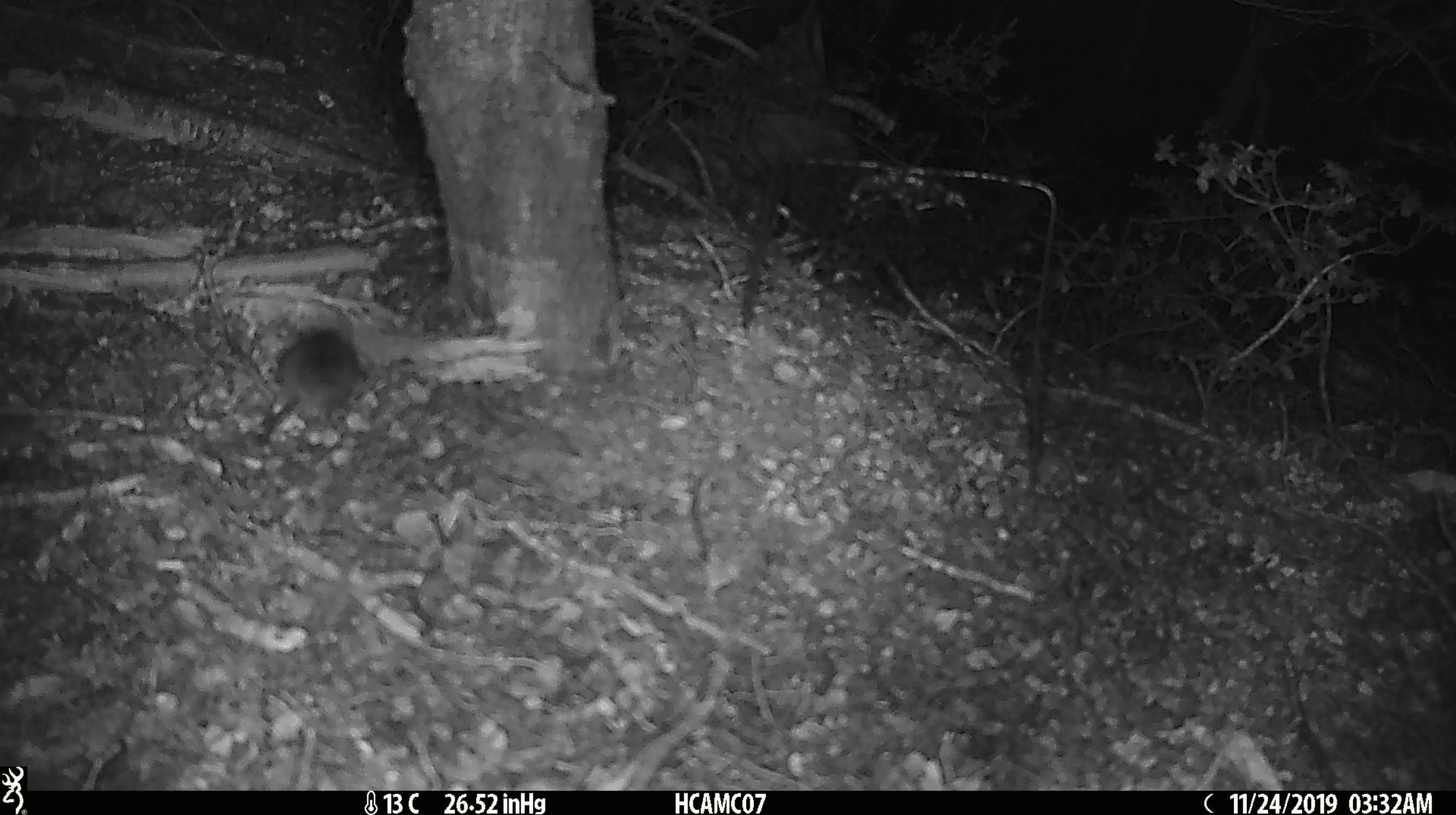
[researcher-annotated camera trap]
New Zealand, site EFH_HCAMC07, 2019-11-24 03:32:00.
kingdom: Animalia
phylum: Chordata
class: Mammalia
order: Rodentia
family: Muridae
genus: Mus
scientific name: Mus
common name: mouse